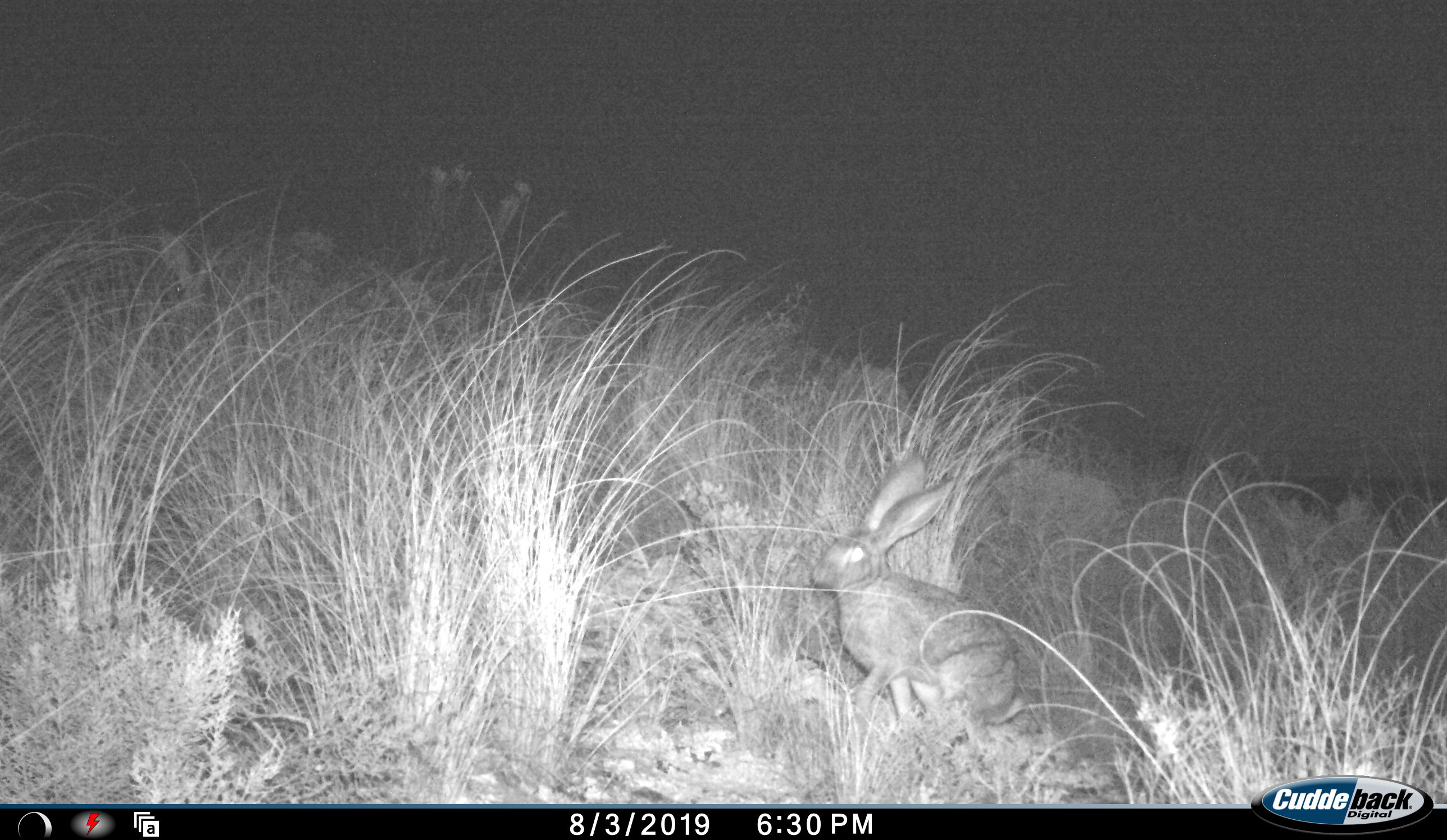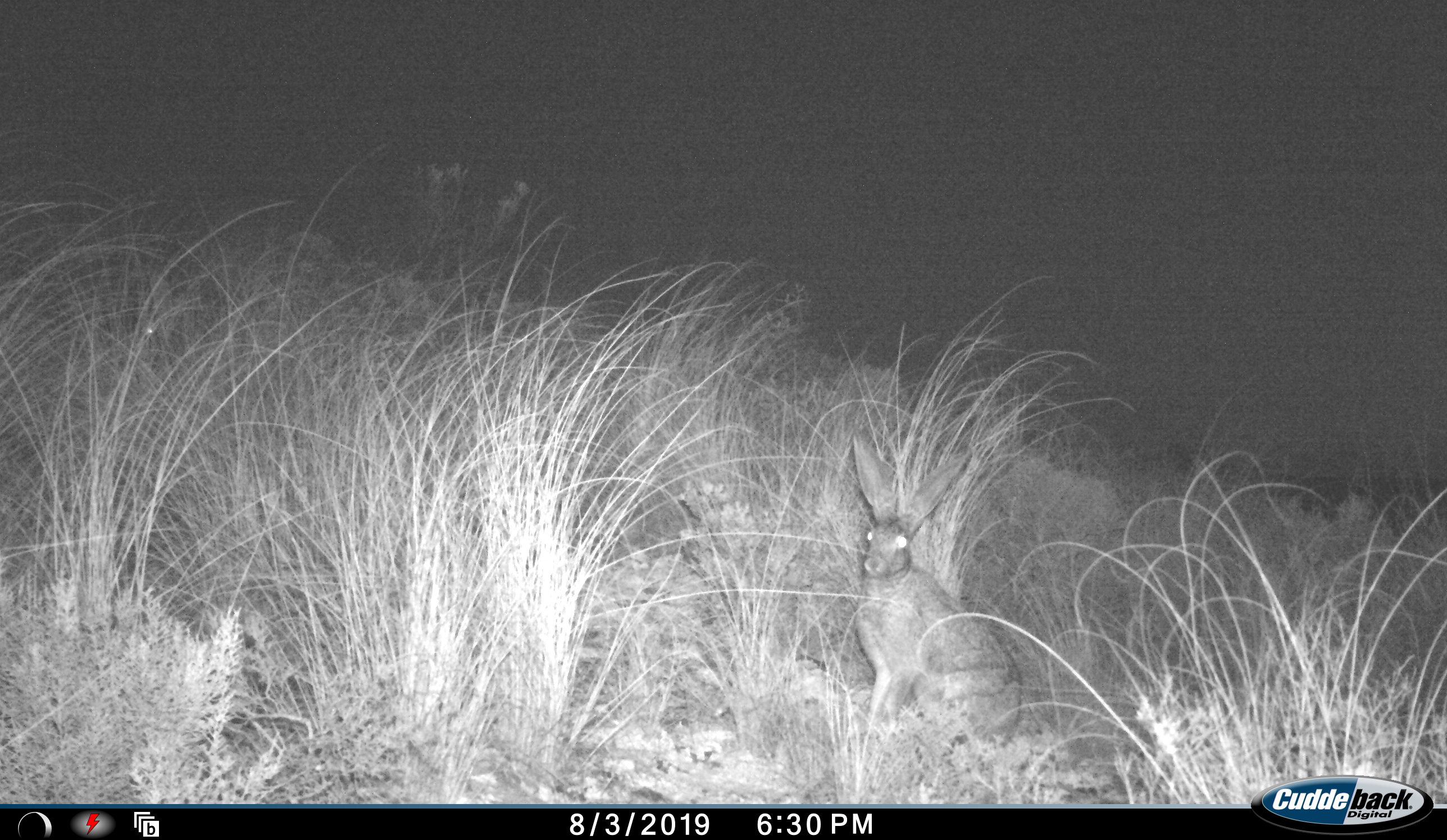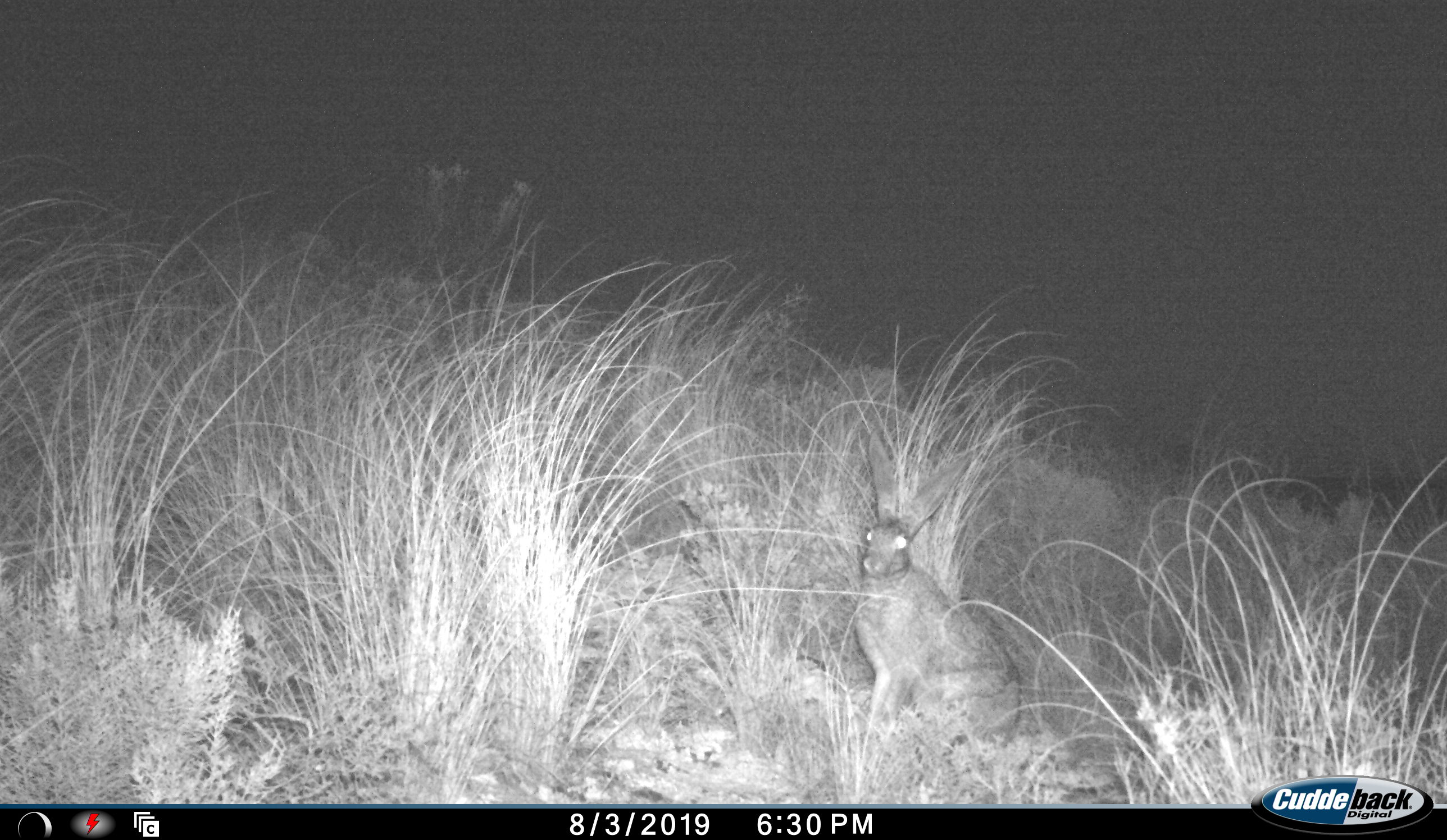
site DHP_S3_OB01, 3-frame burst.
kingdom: Animalia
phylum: Chordata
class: Mammalia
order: Lagomorpha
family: Leporidae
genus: Lepus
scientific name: Lepus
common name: hare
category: hareunknown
Hareunknown (hare) (Lepus), count 1. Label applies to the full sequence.